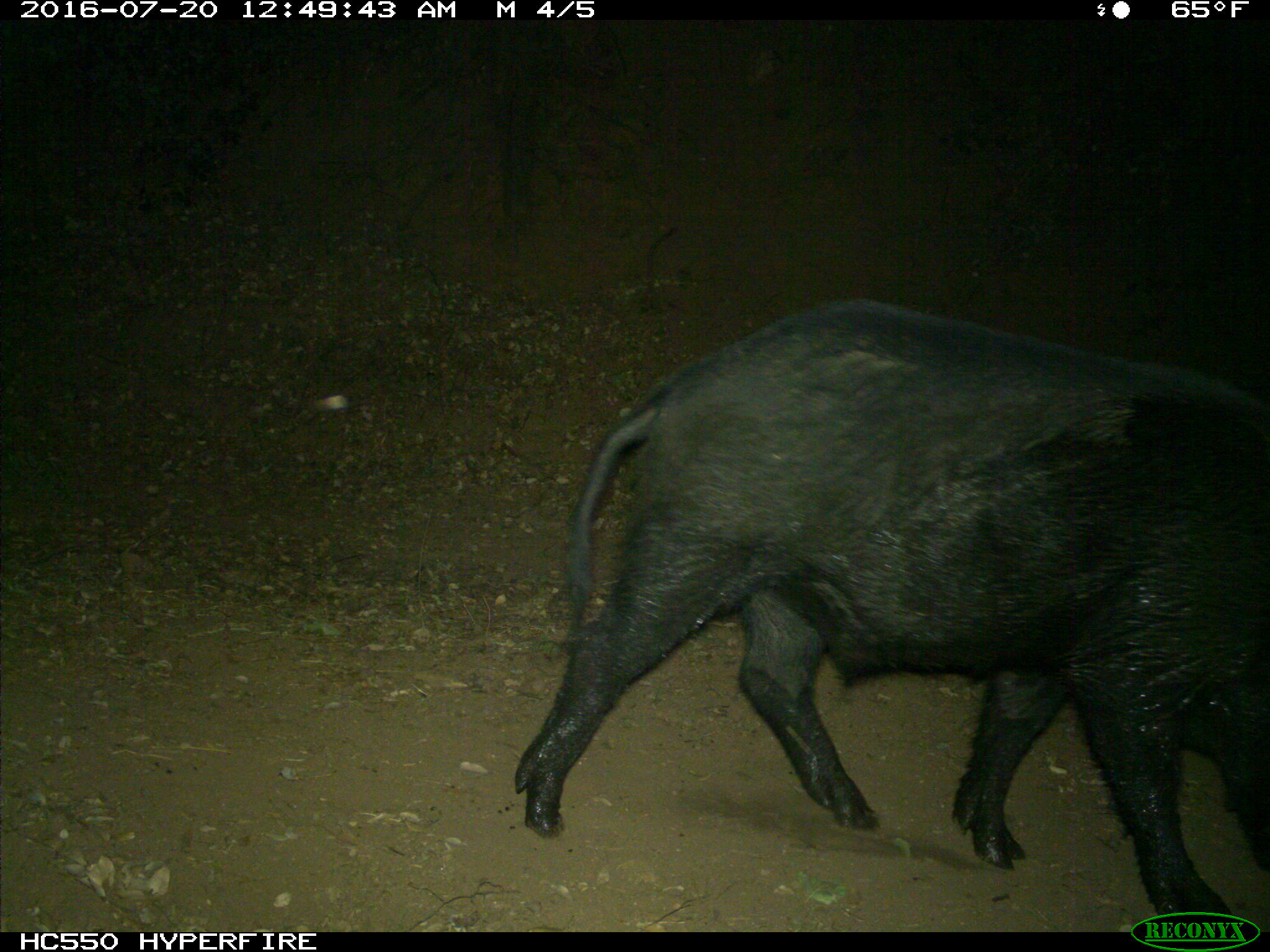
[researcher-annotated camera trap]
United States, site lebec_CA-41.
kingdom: Animalia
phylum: Chordata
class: Mammalia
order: Artiodactyla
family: Suidae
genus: Sus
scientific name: Sus scrofa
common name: wild boar